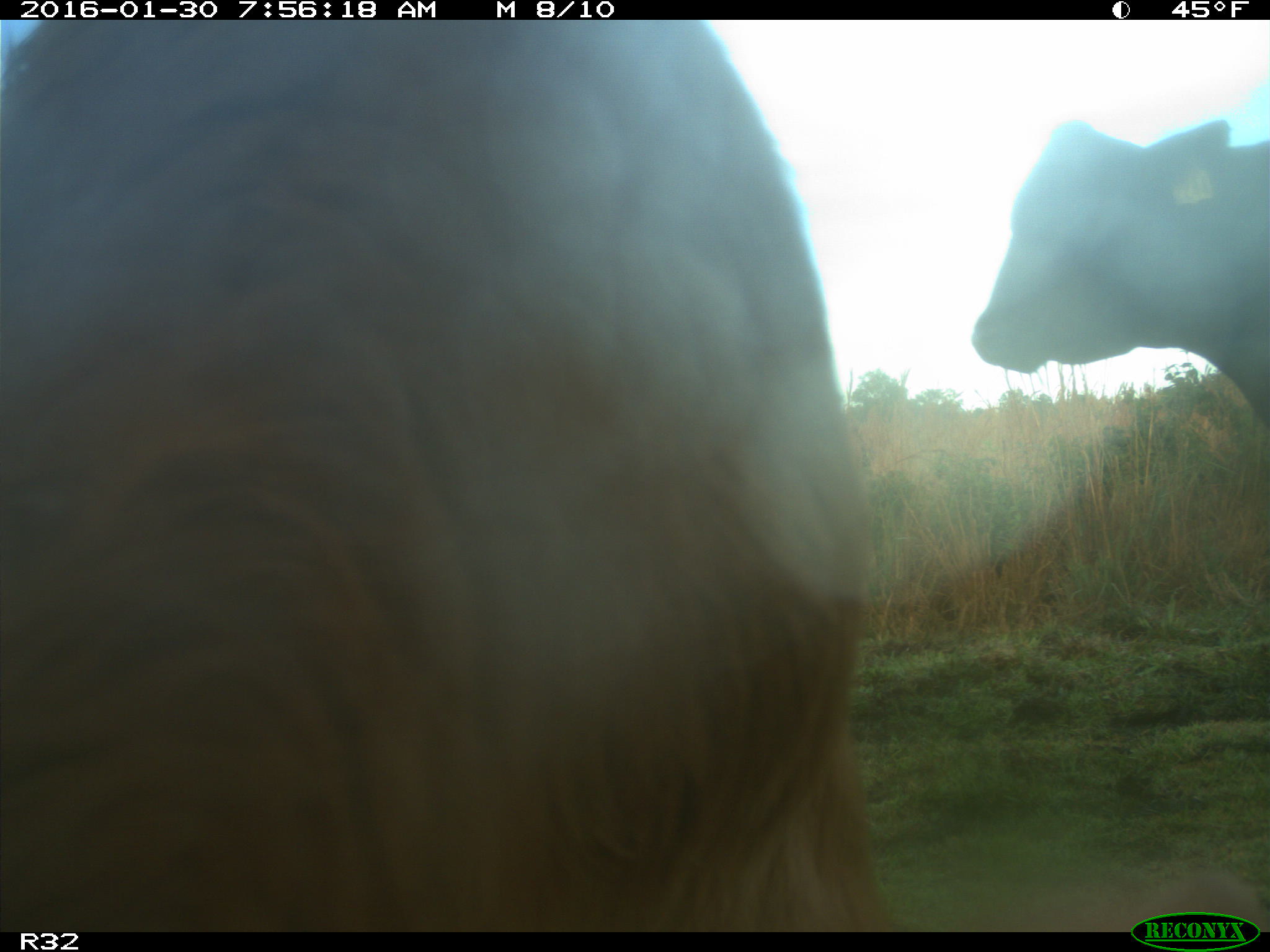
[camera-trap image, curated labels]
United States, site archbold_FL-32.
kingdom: Animalia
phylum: Chordata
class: Mammalia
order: Artiodactyla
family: Bovidae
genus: Bos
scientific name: Bos taurus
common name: domestic cow